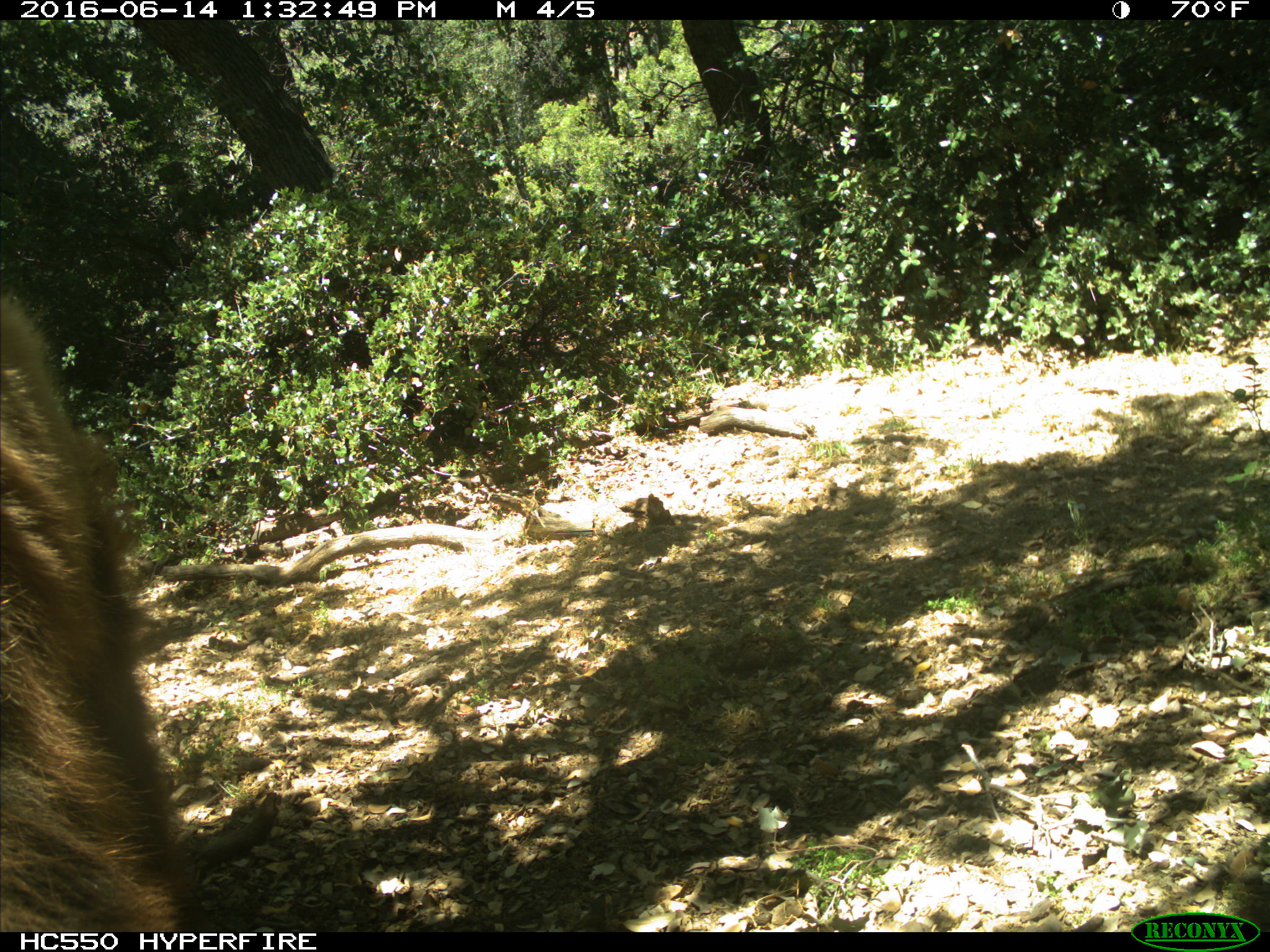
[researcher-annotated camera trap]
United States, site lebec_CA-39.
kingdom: Animalia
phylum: Chordata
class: Mammalia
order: Carnivora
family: Ursidae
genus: Ursus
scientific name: Ursus americanus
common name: american black bear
Ursus americanus (american black bear).